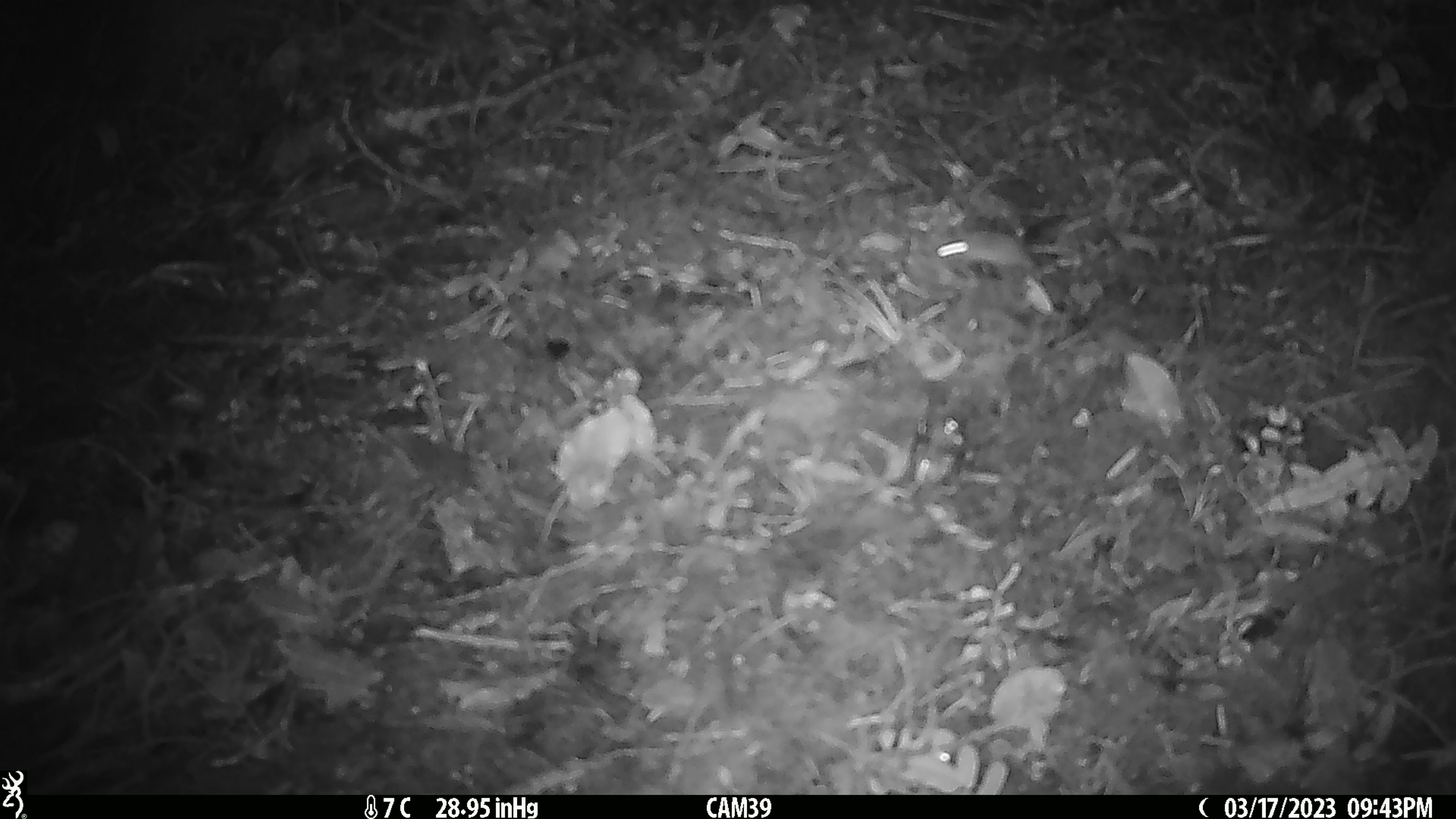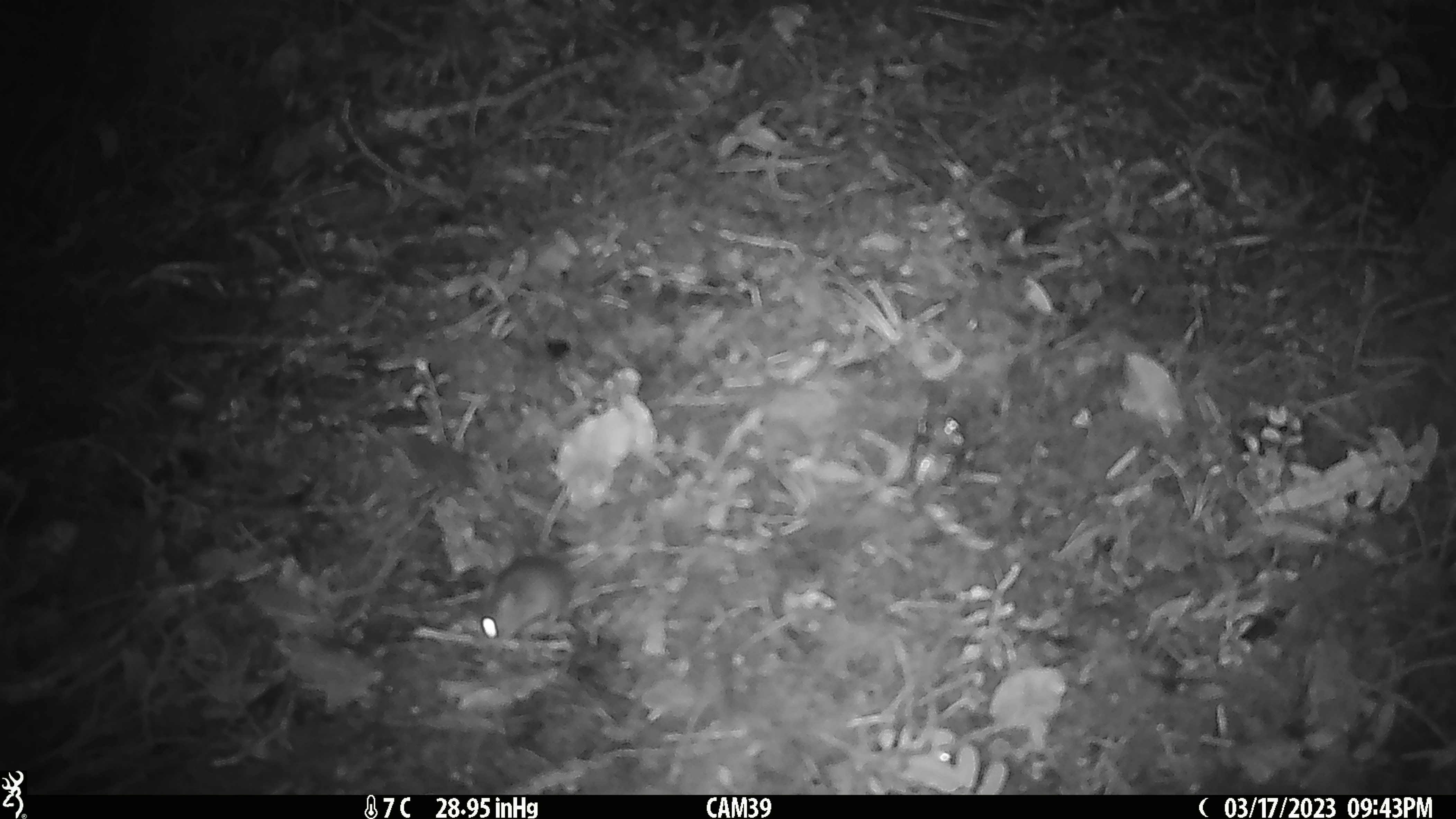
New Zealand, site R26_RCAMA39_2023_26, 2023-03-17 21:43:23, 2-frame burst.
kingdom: Animalia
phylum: Chordata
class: Mammalia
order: Rodentia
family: Muridae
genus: Mus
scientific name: Mus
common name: mouse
Mouse (Mus).